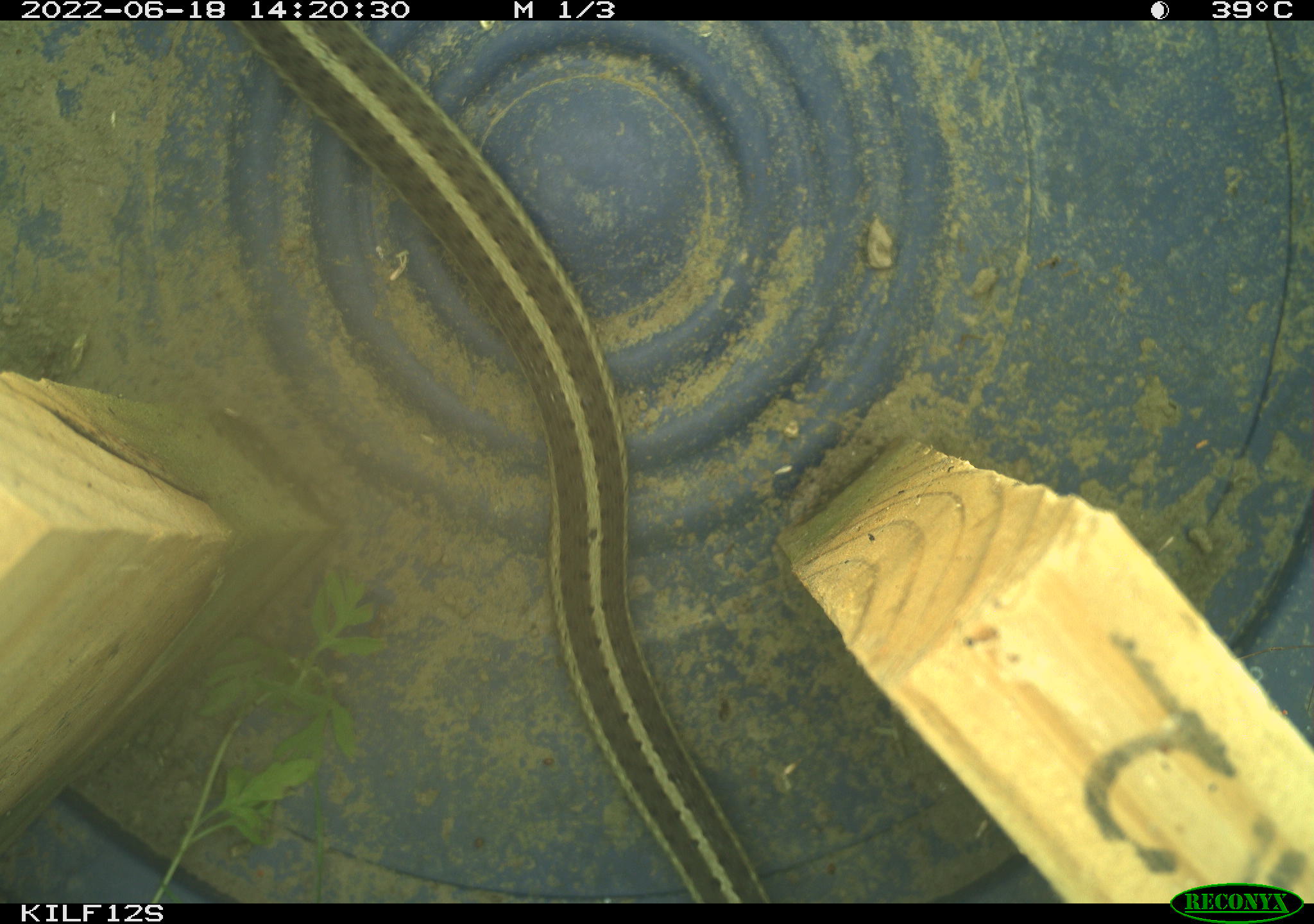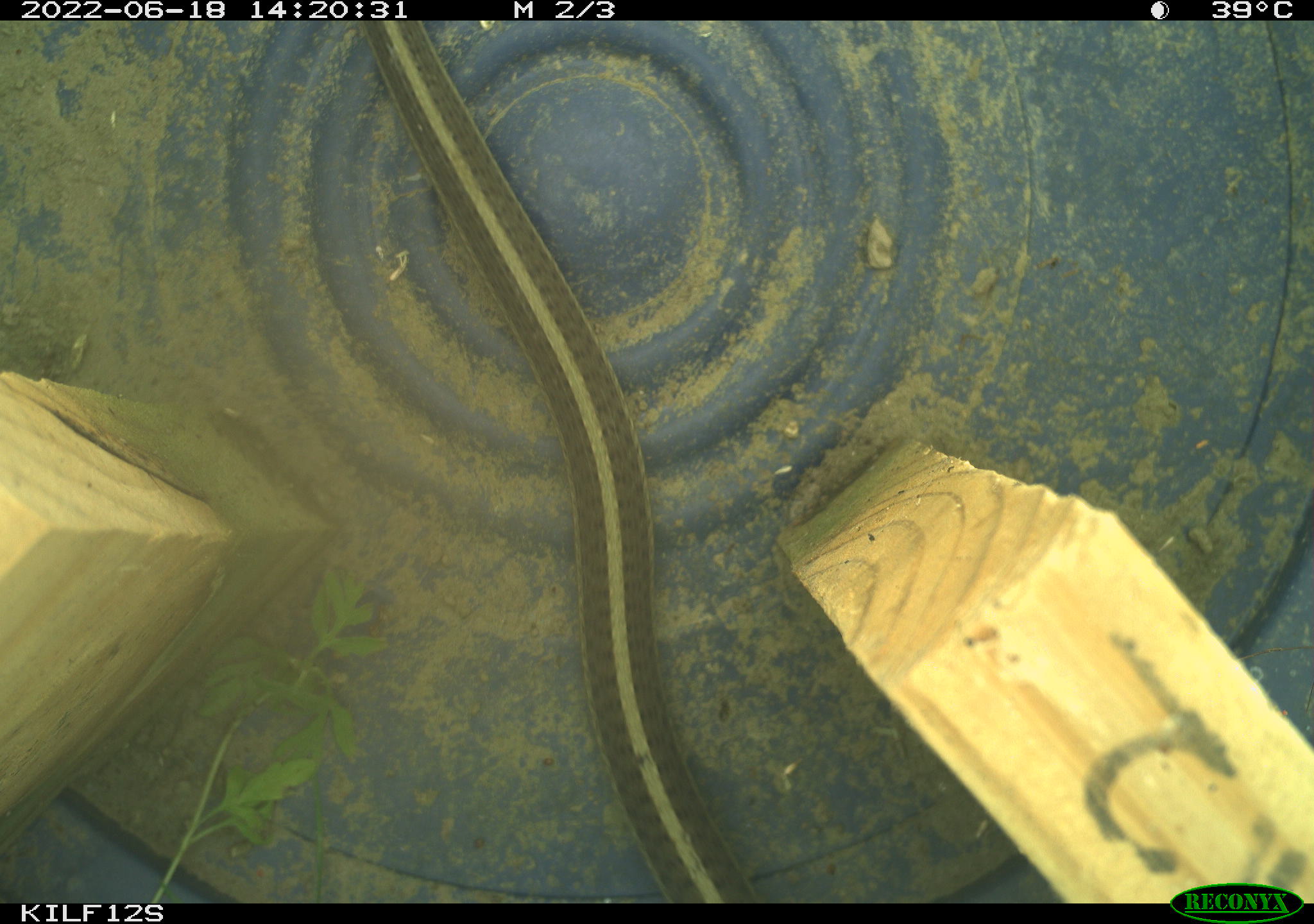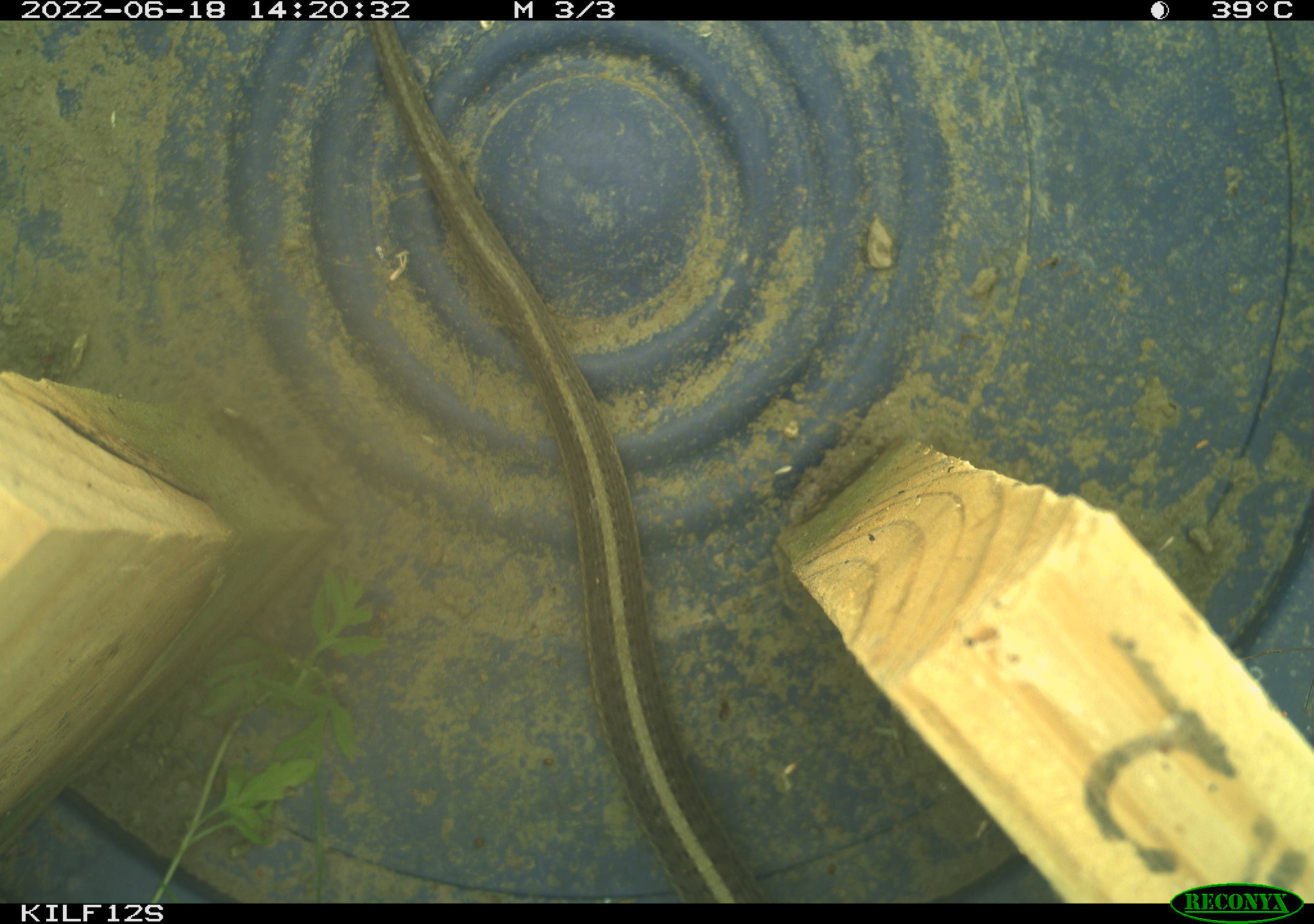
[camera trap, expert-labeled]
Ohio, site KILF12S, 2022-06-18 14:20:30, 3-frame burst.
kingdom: Animalia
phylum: Chordata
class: Reptilia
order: Squamata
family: Colubridae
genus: Thamnophis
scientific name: Thamnophis sirtalis sirtalis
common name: eastern gartersnake